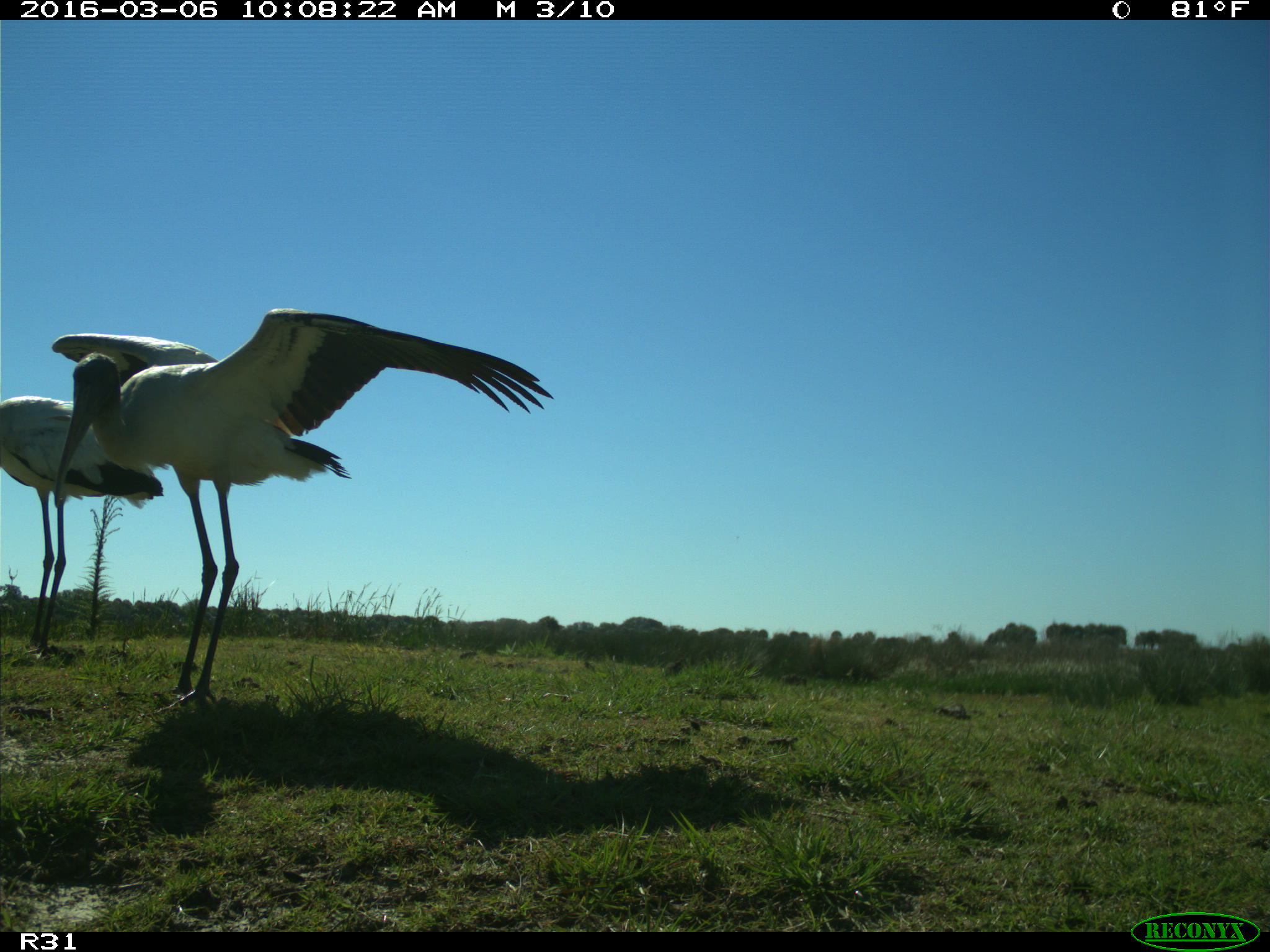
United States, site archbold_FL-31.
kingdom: Animalia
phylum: Chordata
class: Aves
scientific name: Aves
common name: birds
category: unidentified bird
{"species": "unidentified bird (birds) (Aves)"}